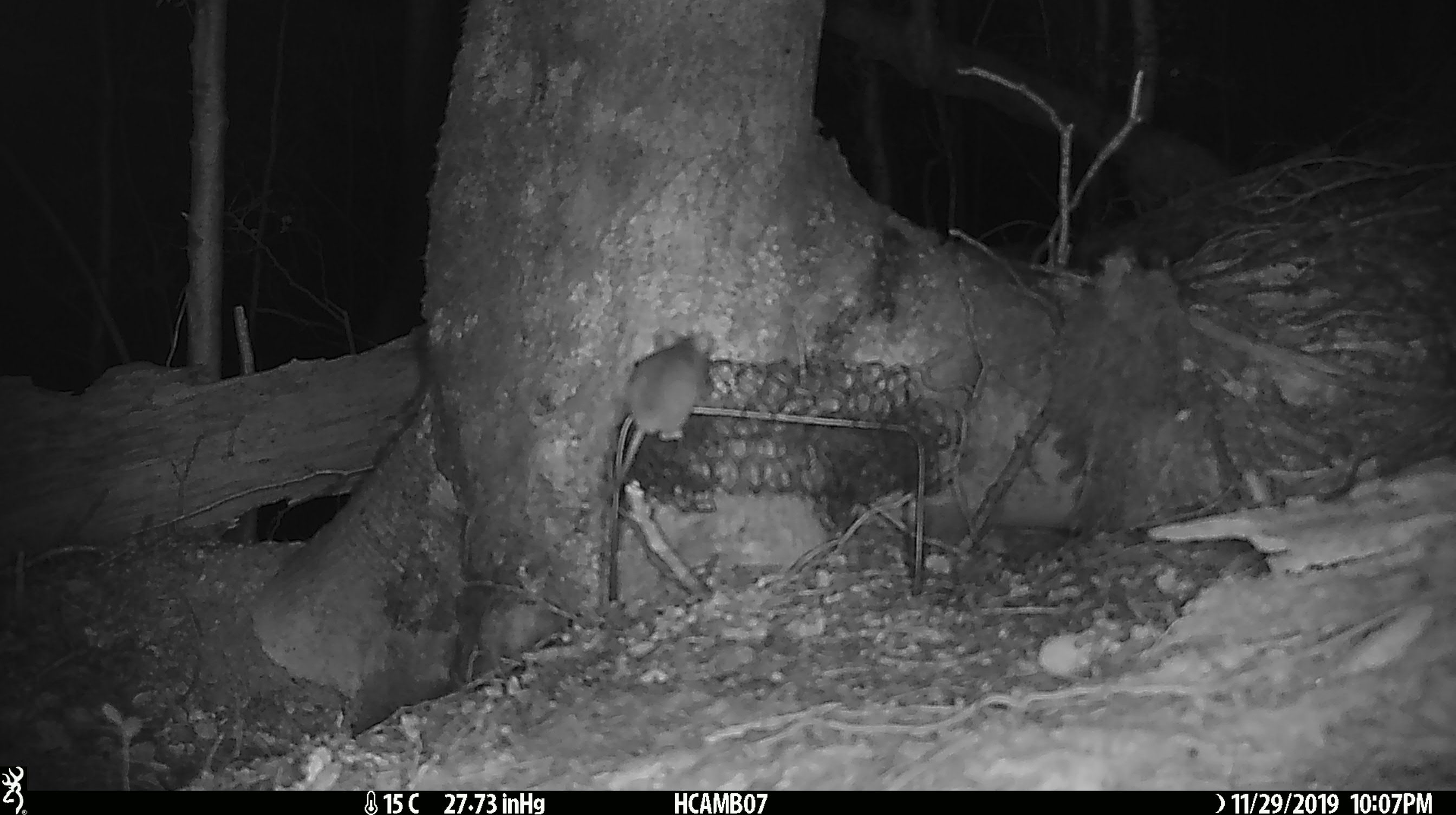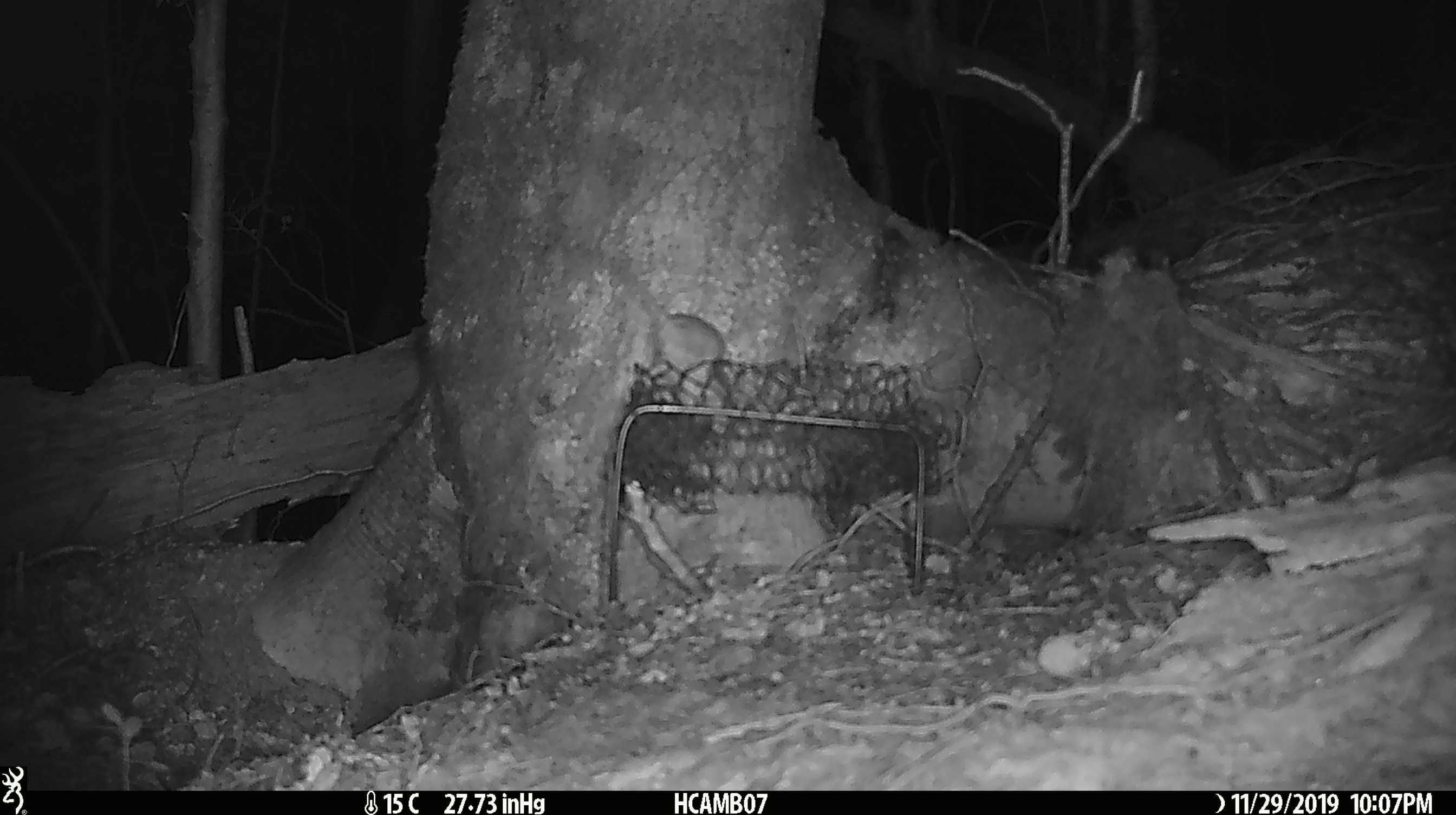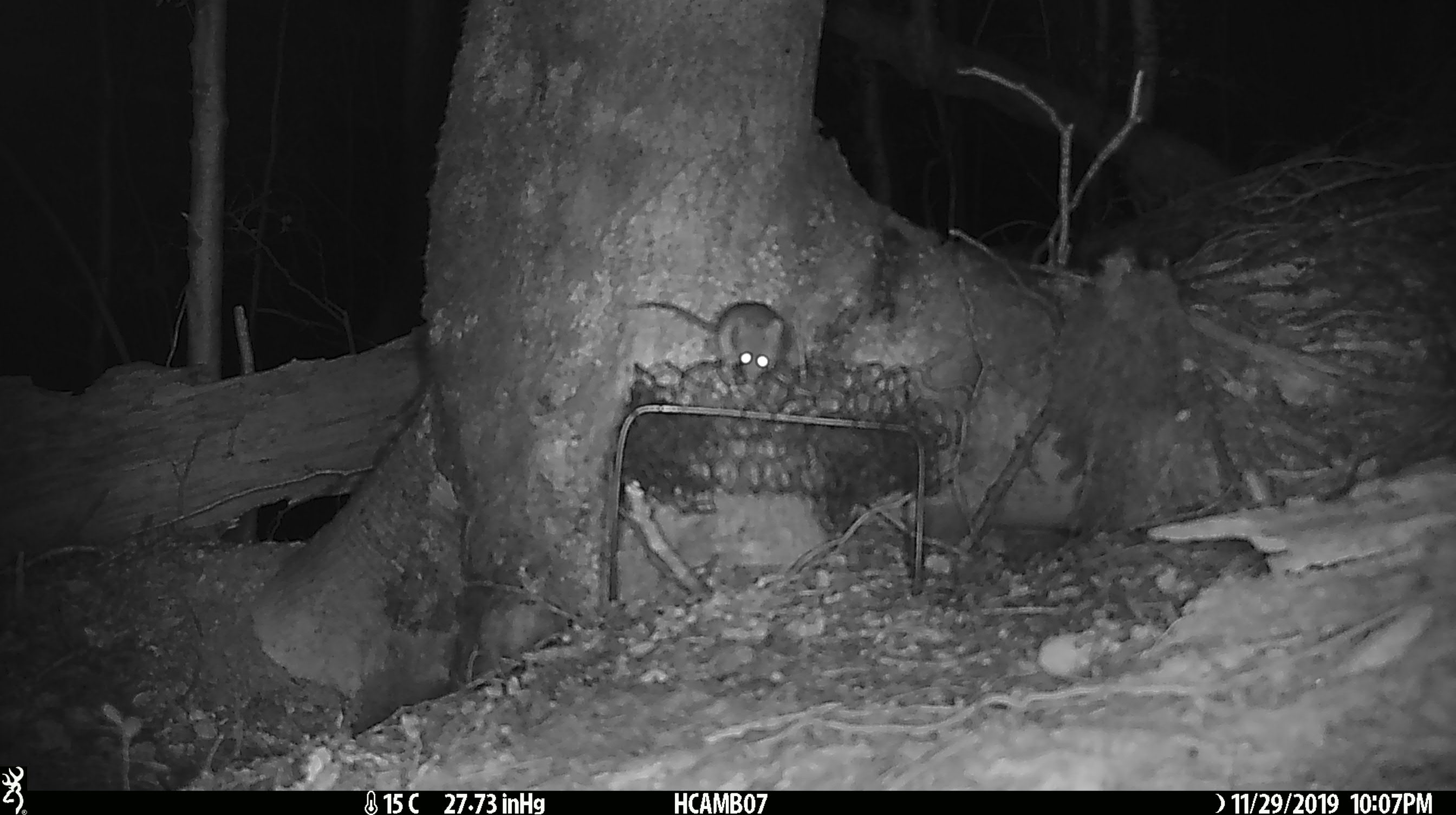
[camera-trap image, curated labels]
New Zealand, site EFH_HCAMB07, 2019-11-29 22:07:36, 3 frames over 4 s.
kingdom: Animalia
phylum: Chordata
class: Mammalia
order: Rodentia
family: Muridae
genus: Mus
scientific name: Mus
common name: mouse